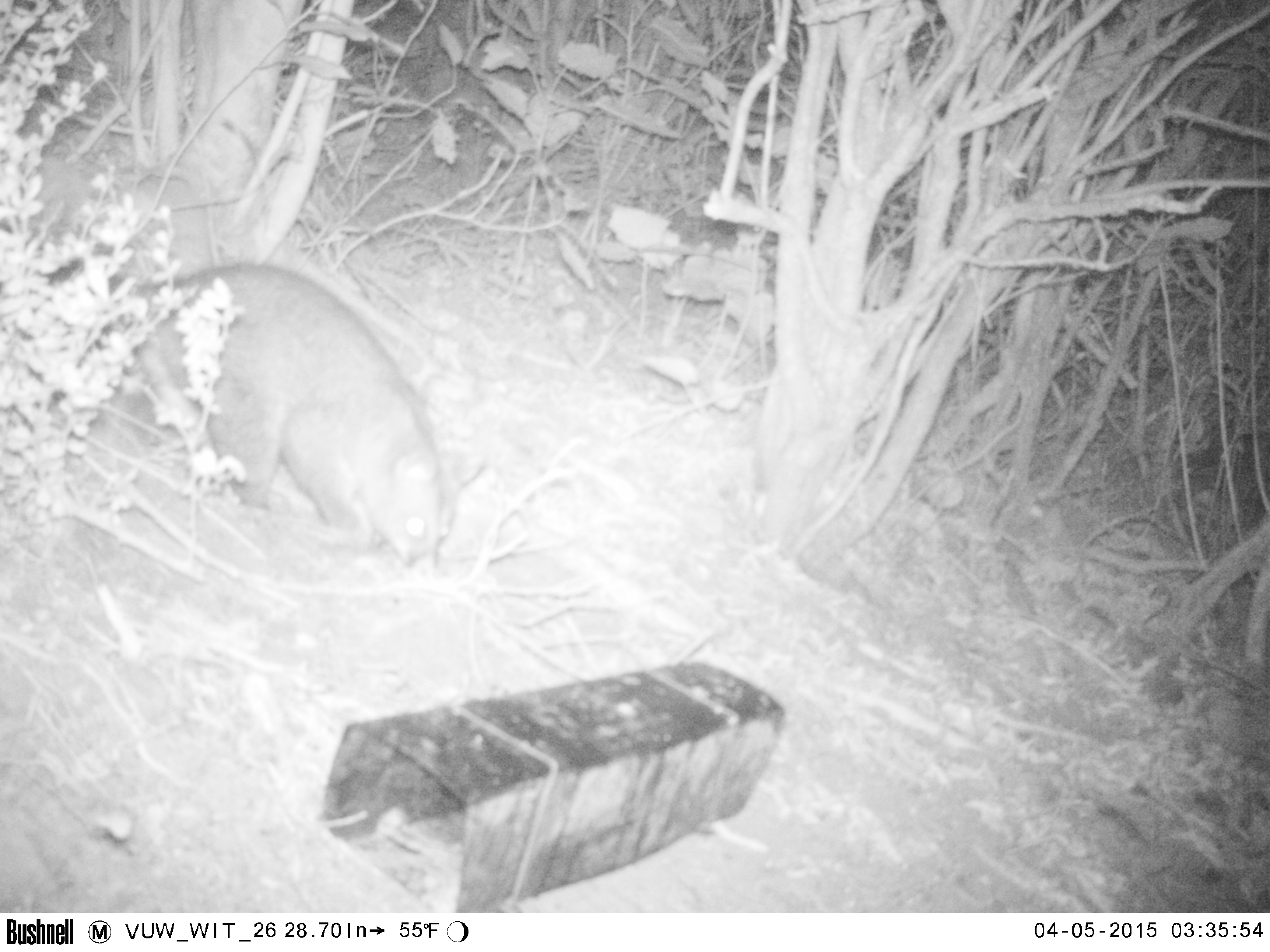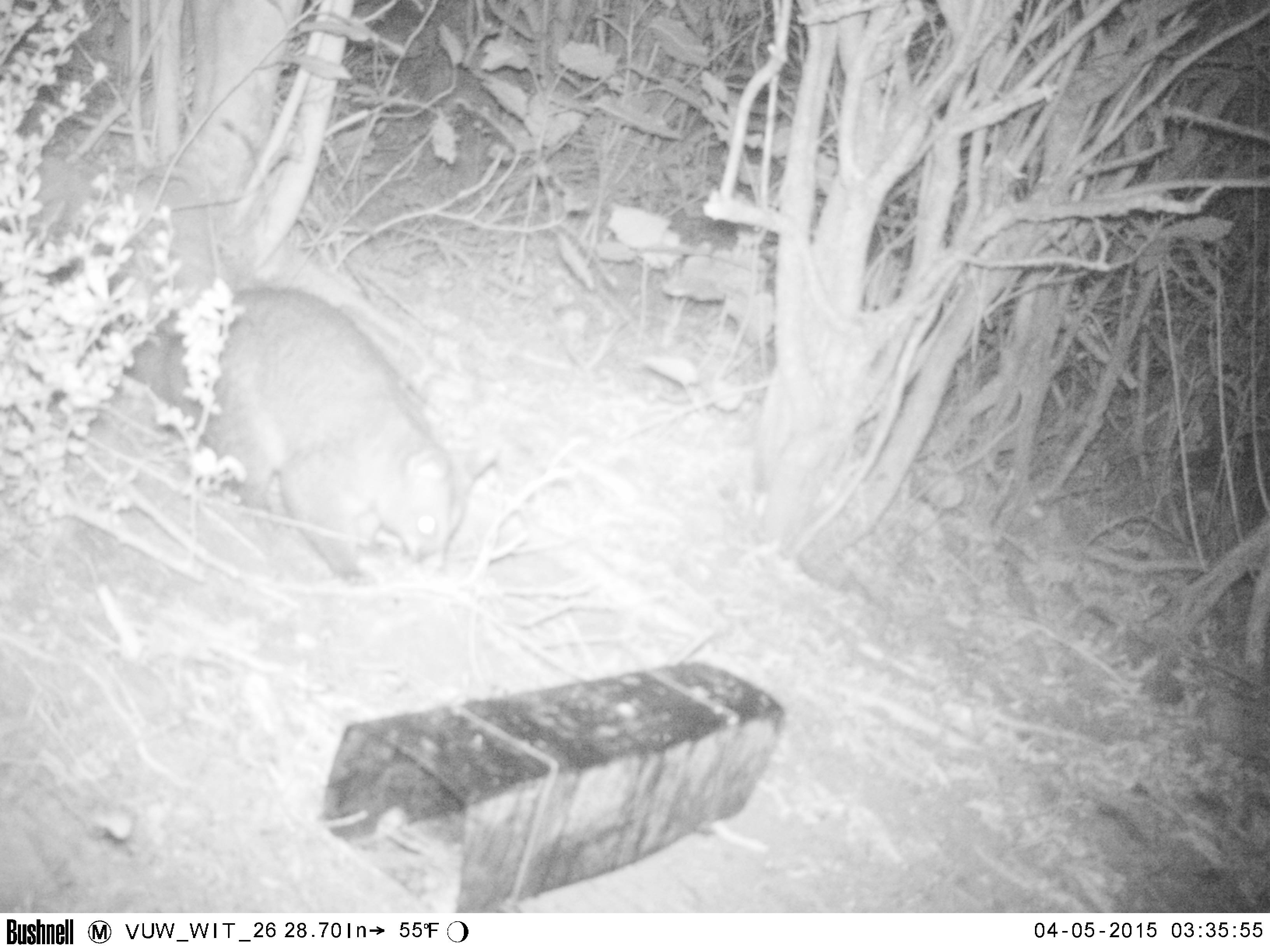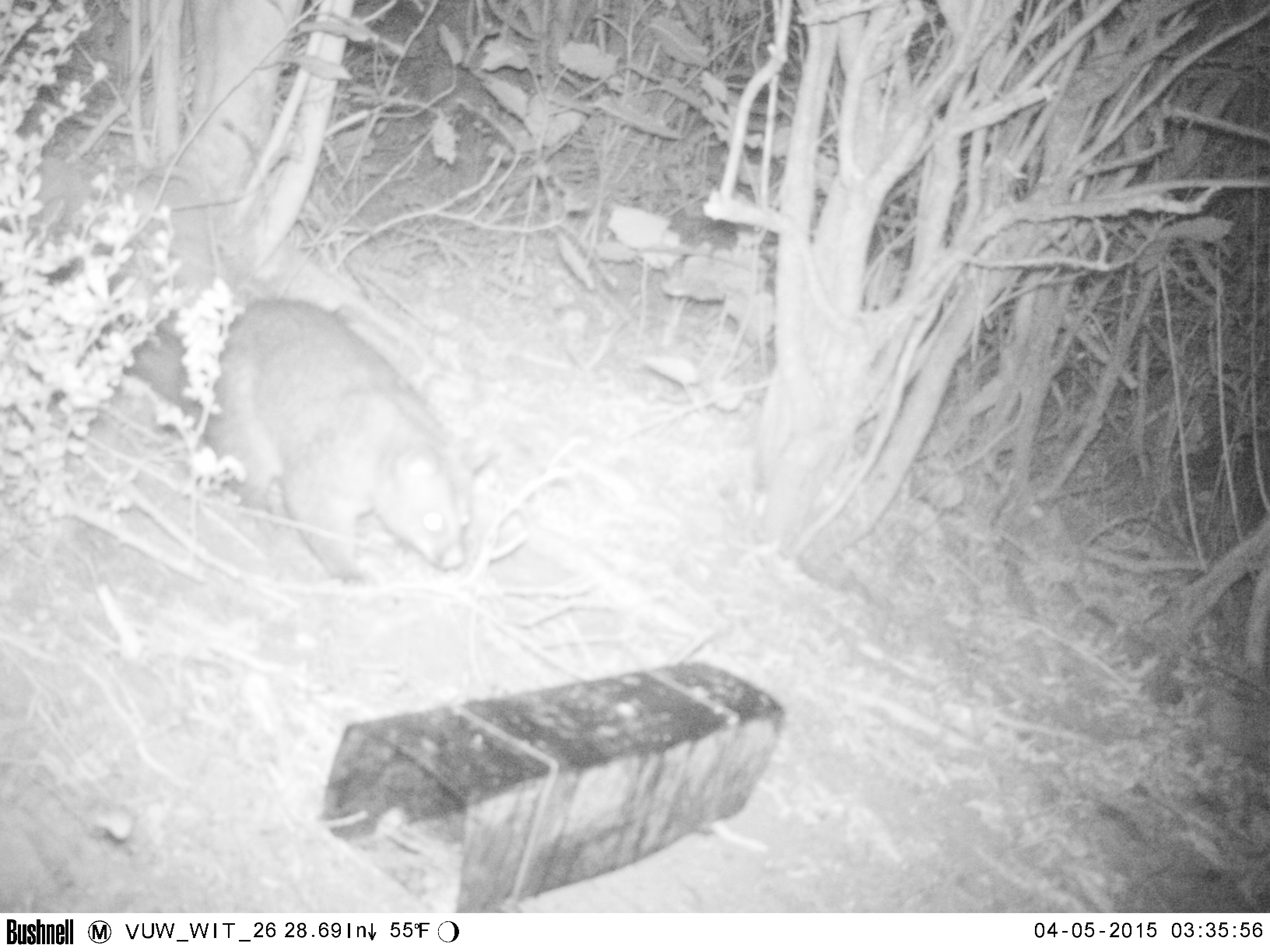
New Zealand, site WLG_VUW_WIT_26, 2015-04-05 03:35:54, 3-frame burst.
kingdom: Animalia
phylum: Chordata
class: Mammalia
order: Diprotodontia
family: Phalangeridae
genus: Trichosurus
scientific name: Trichosurus vulpecula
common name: common brushtail possum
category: possum